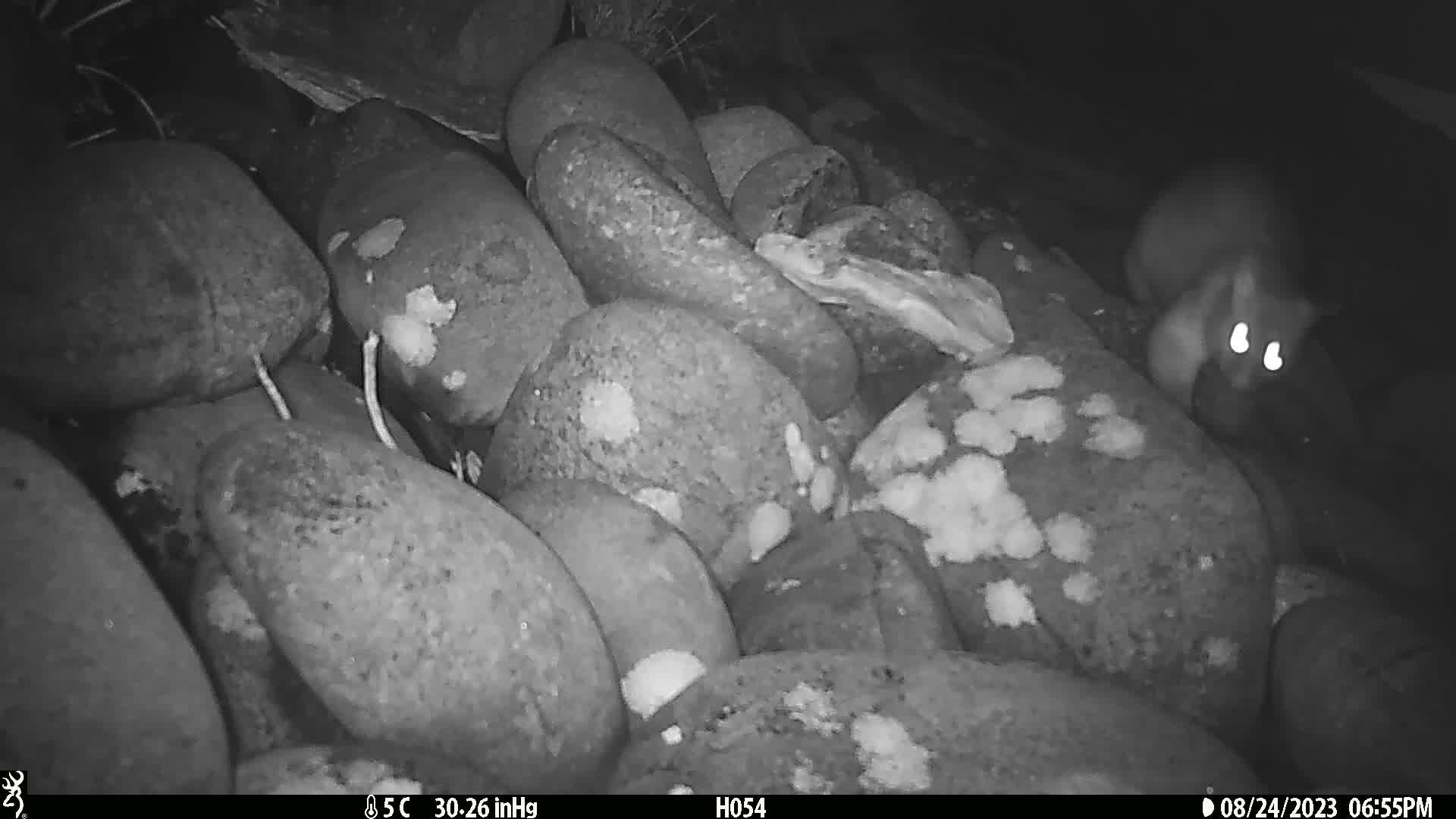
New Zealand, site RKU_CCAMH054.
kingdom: Animalia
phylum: Chordata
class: Mammalia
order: Diprotodontia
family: Phalangeridae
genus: Trichosurus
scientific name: Trichosurus vulpecula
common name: common brushtail possum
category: possum